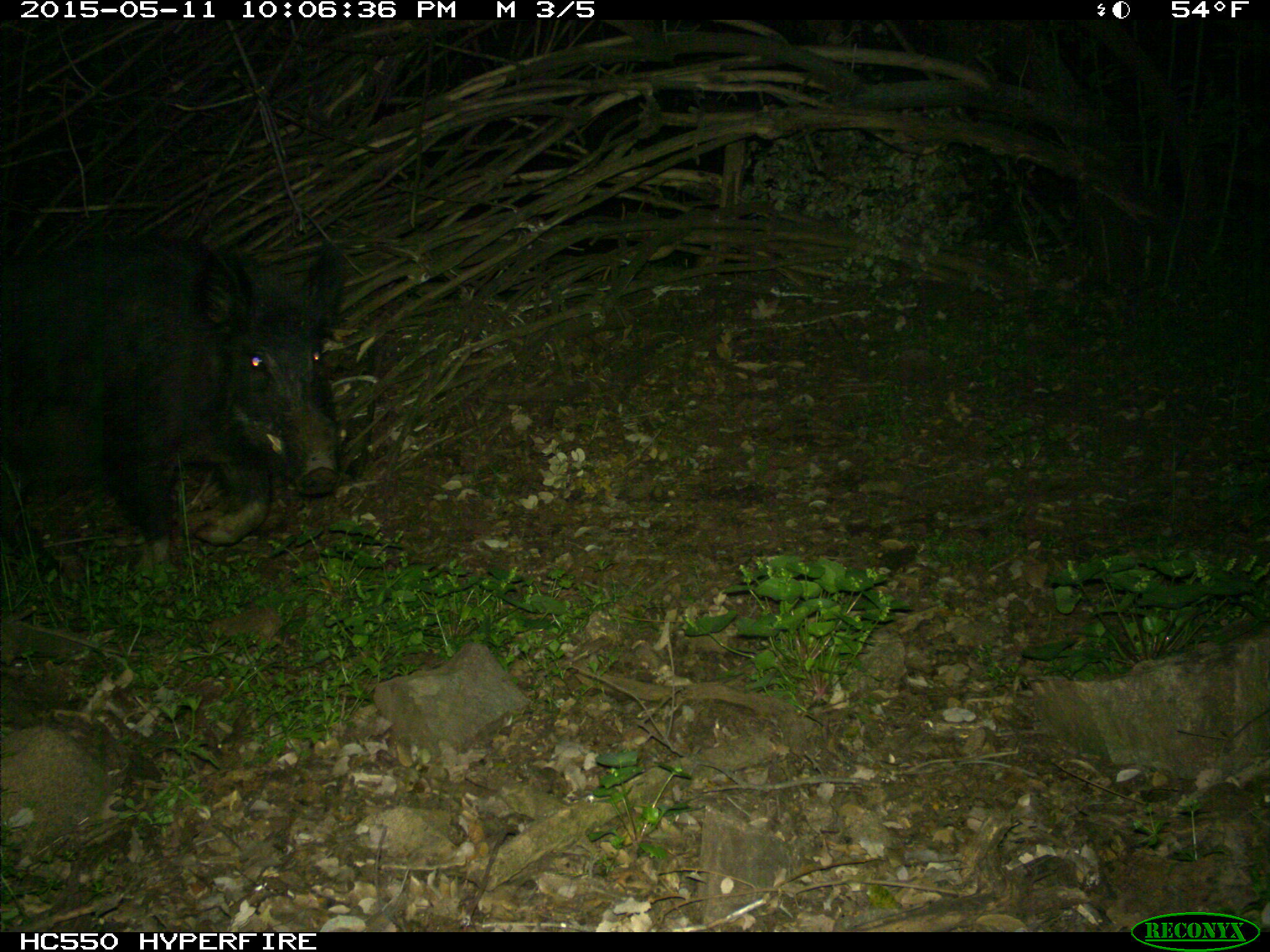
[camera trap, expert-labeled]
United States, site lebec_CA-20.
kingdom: Animalia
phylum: Chordata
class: Mammalia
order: Artiodactyla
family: Suidae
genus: Sus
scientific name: Sus scrofa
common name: wild boar